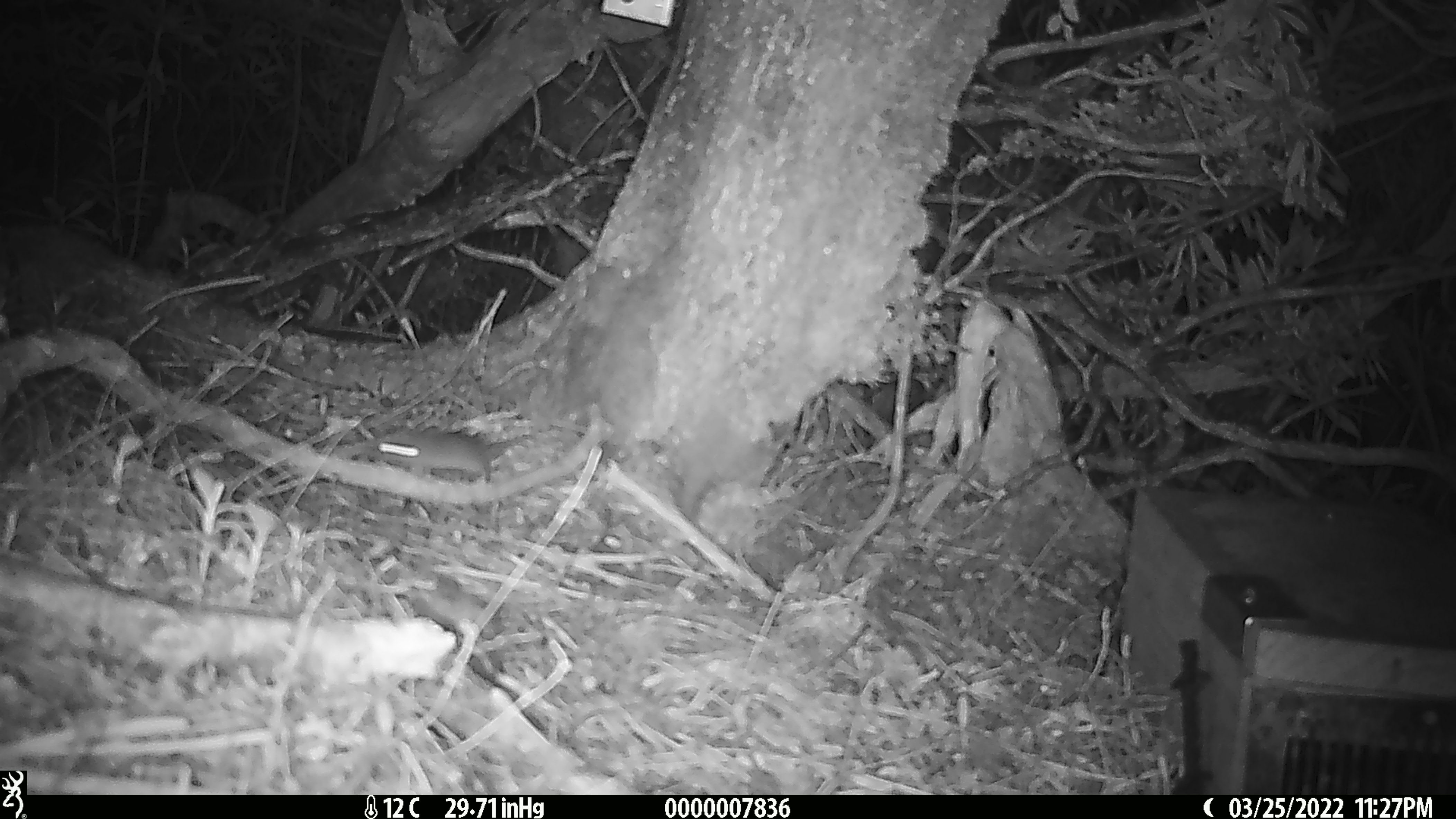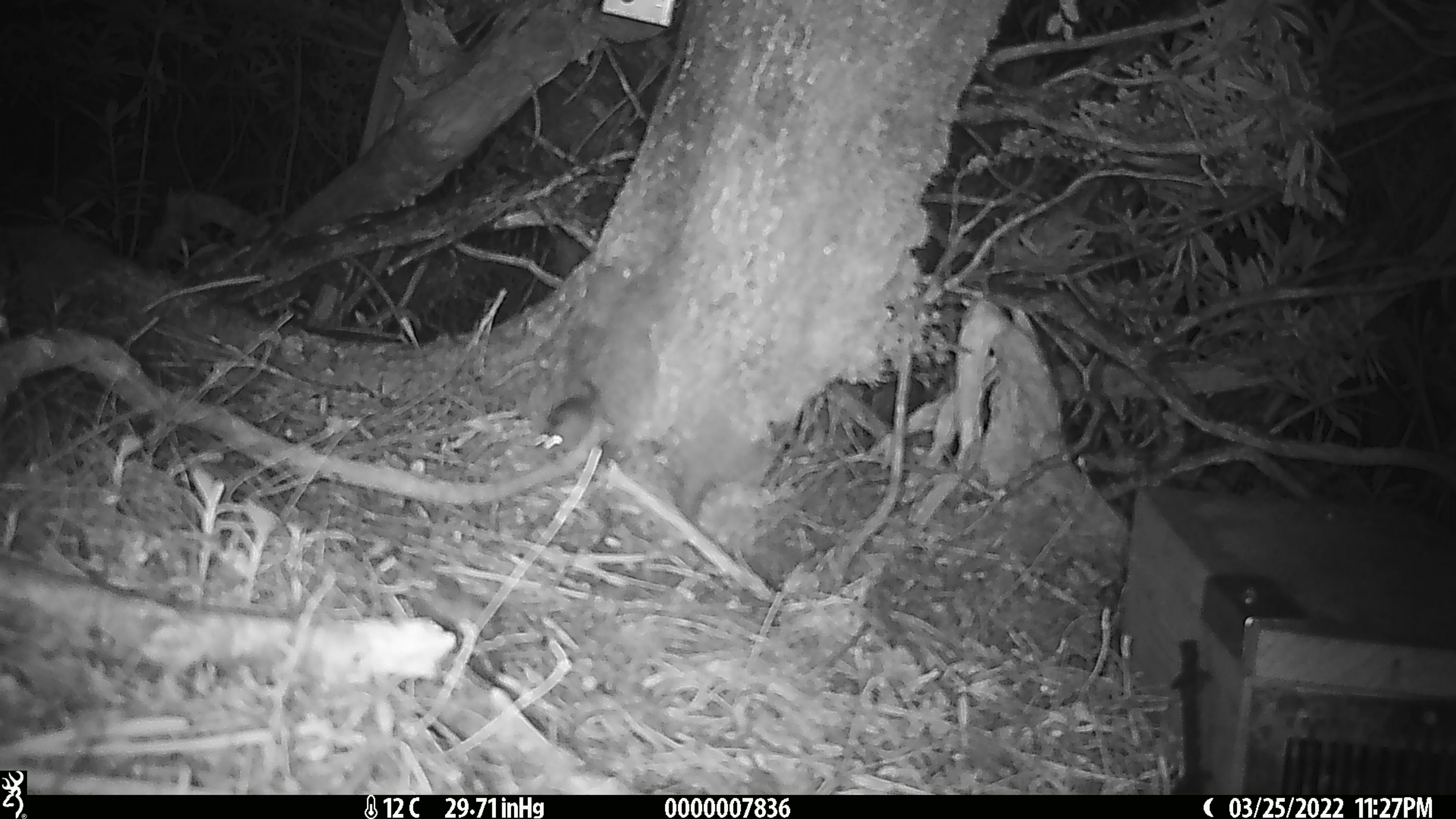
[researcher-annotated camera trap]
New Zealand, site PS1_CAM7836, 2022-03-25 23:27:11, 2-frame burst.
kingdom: Animalia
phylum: Chordata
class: Mammalia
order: Rodentia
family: Muridae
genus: Mus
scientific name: Mus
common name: mouse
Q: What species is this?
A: Mouse (Mus).